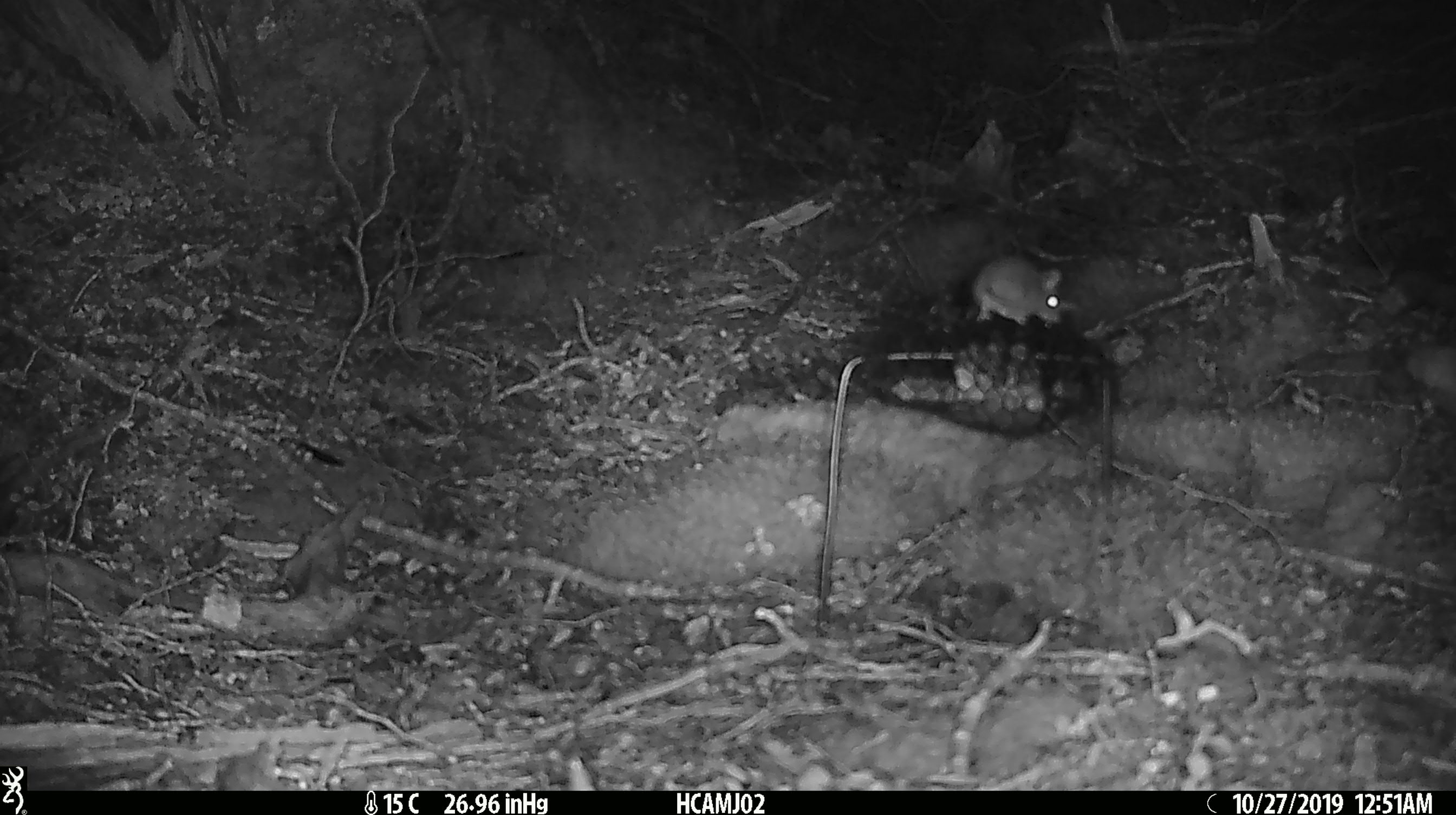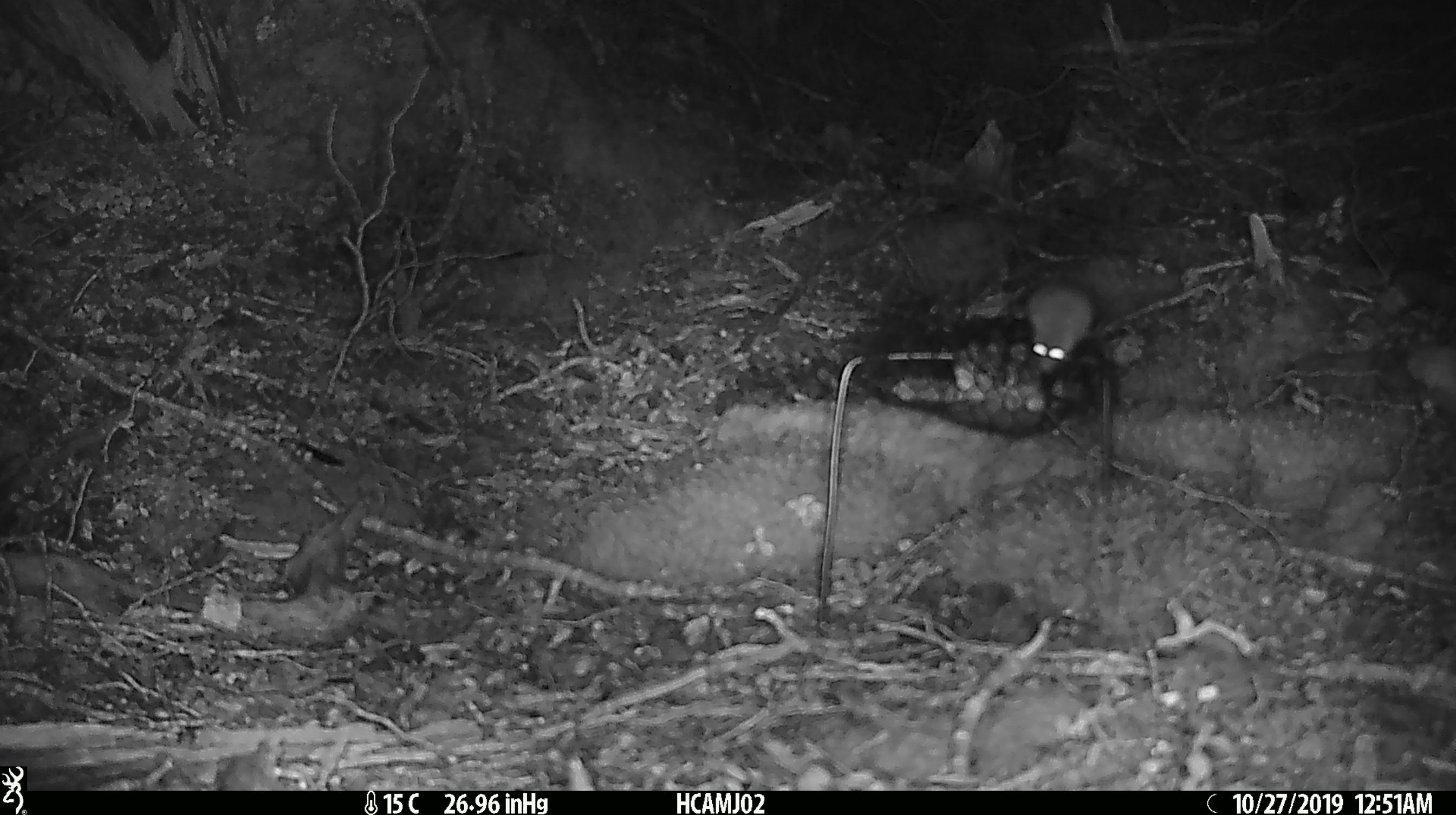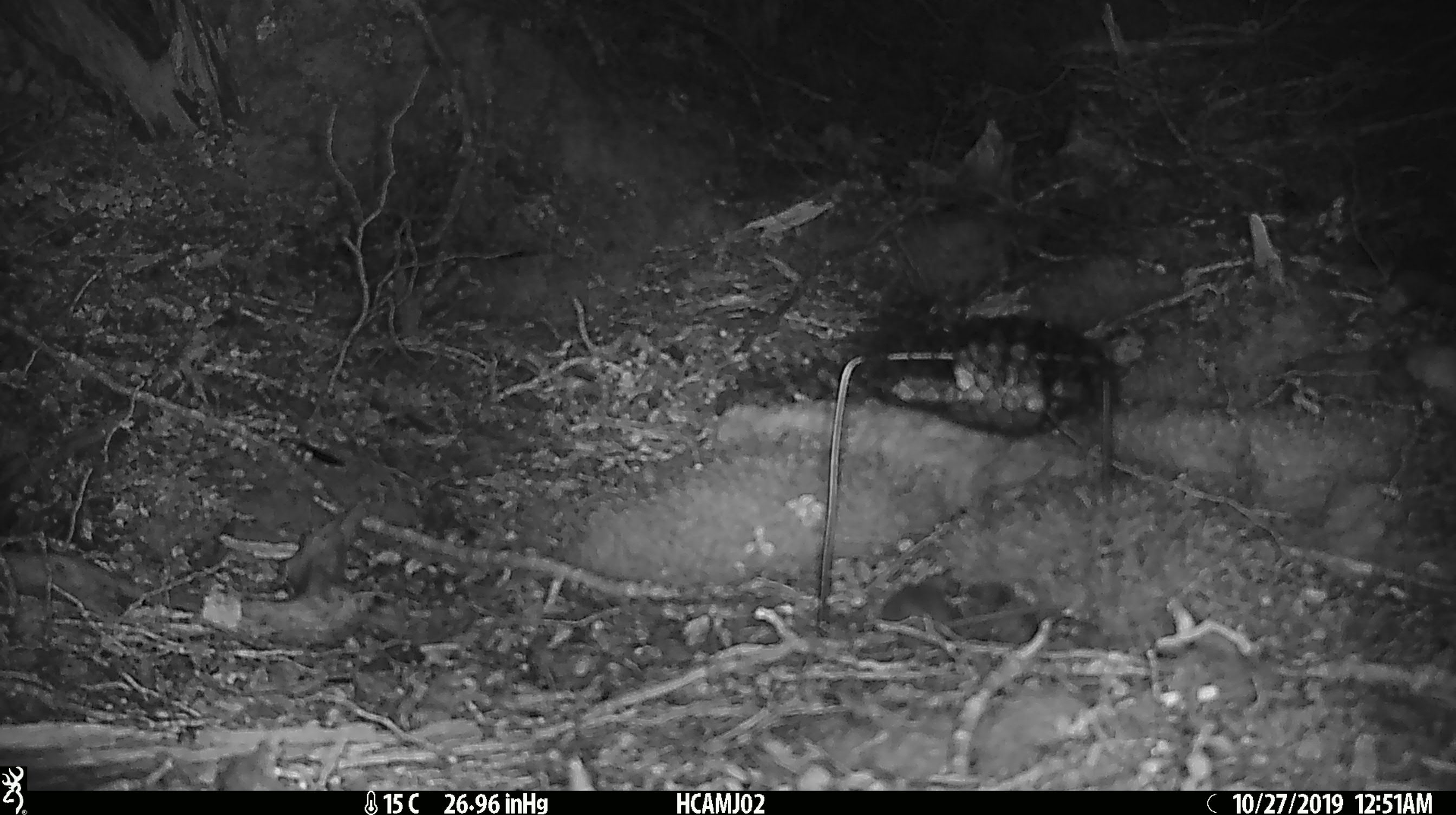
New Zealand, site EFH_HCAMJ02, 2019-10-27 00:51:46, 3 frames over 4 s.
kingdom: Animalia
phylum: Chordata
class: Mammalia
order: Rodentia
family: Muridae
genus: Mus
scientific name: Mus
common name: mouse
Mouse (Mus).